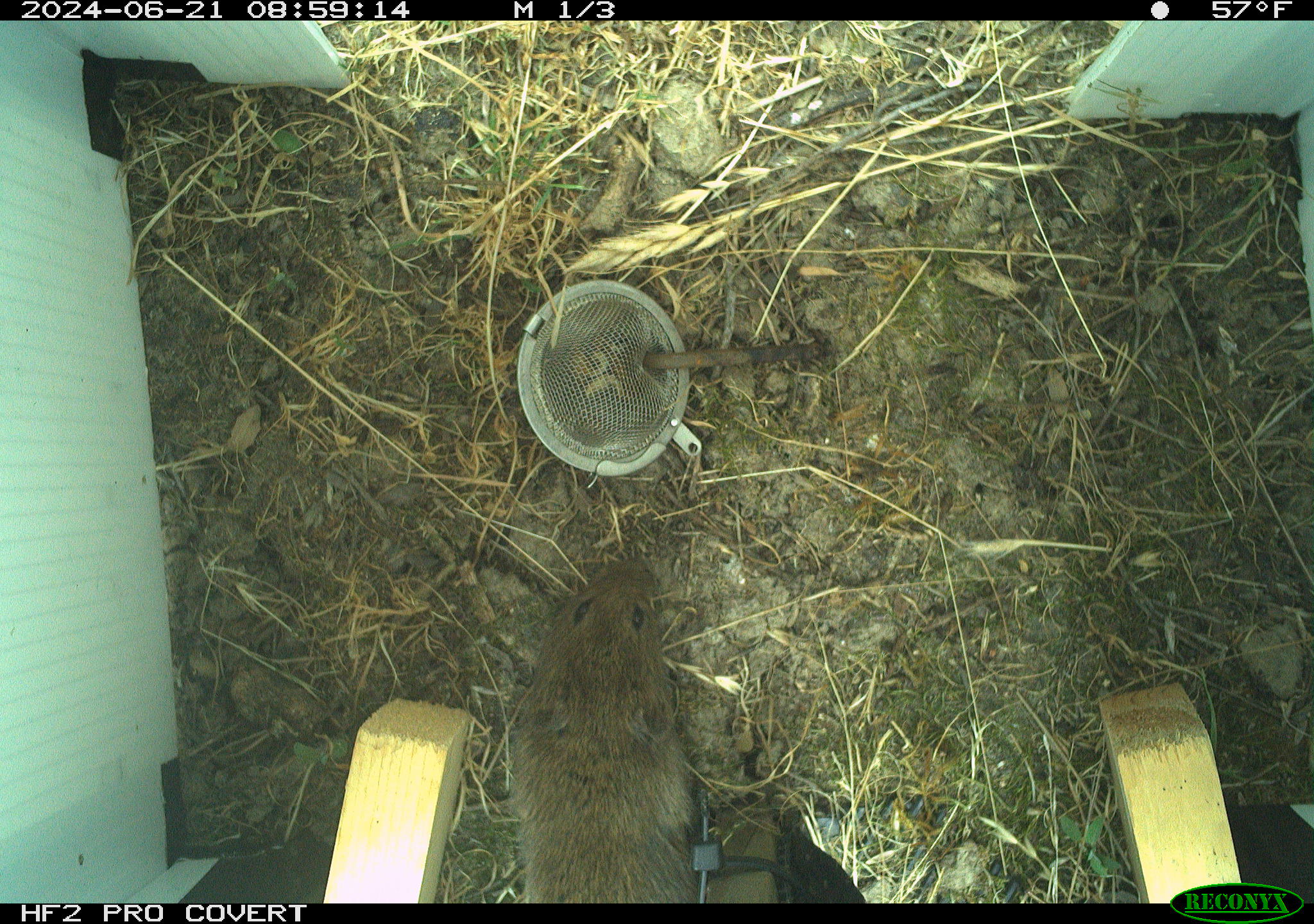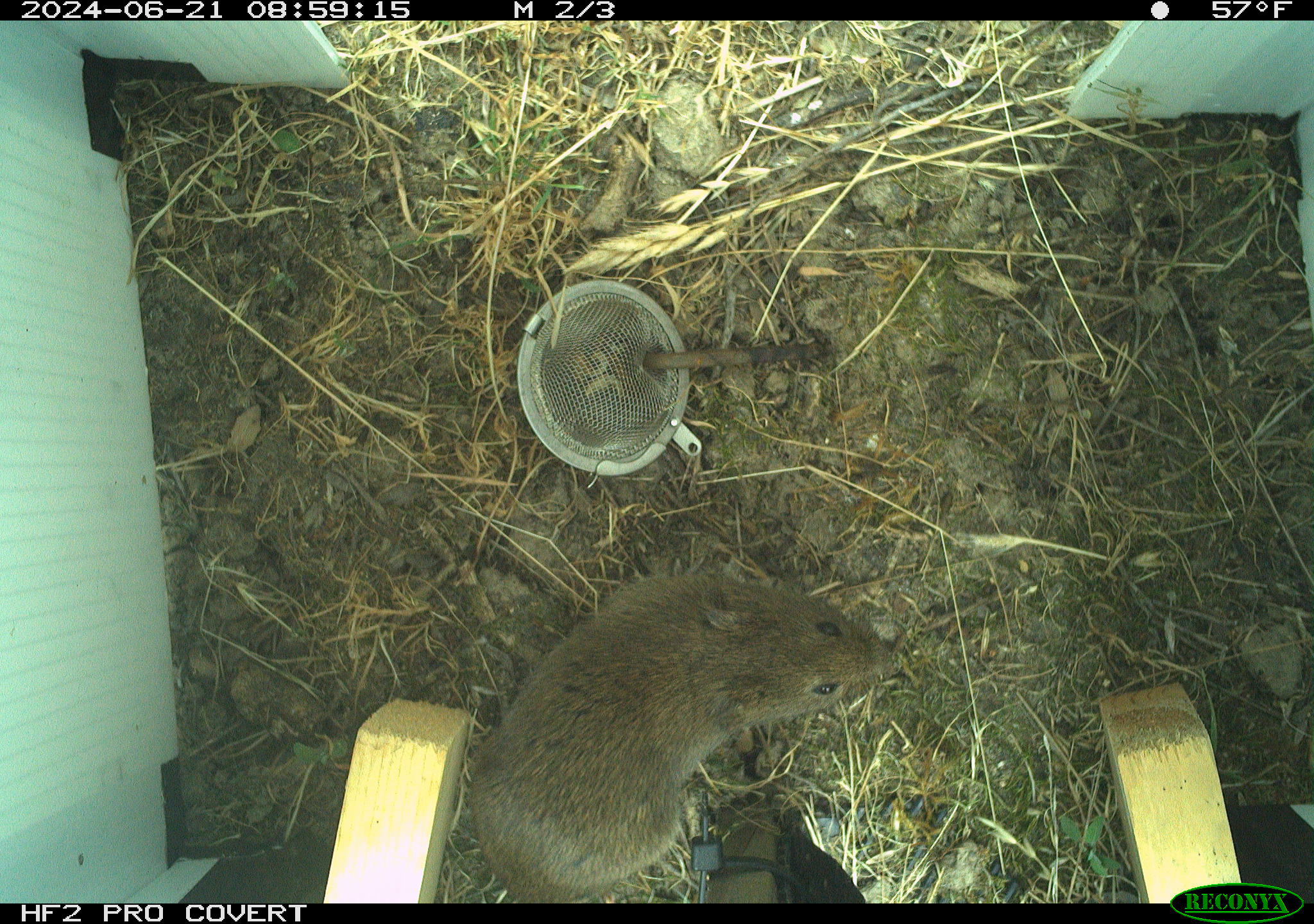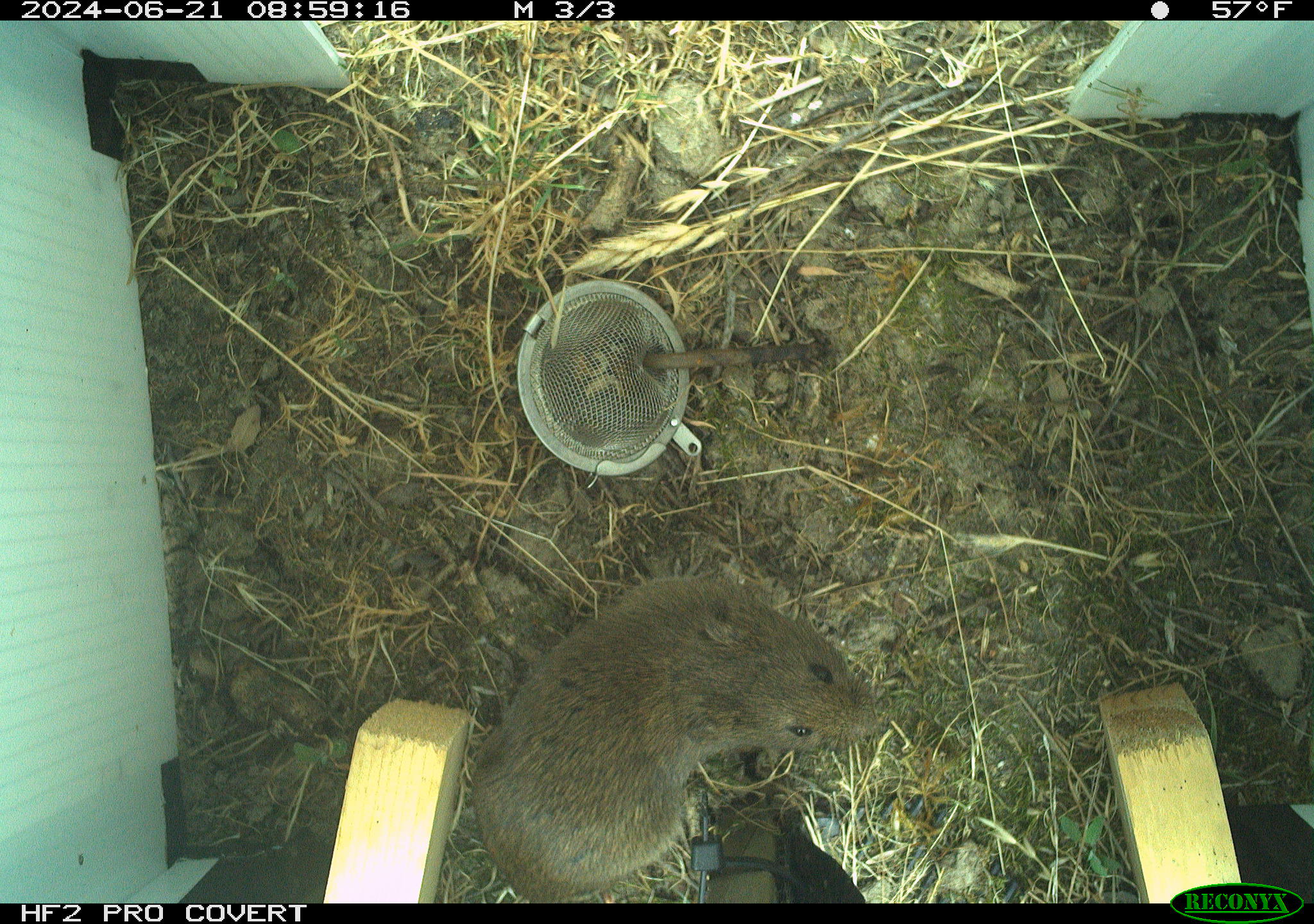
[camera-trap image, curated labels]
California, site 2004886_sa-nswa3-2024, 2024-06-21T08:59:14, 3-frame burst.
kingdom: Animalia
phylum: Chordata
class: Mammalia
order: Rodentia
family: Cricetidae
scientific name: Arvicolinae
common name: voles, lemmings, and muskrats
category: arvicolinae subfamily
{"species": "arvicolinae subfamily (voles, lemmings, and muskrats) (Arvicolinae)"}